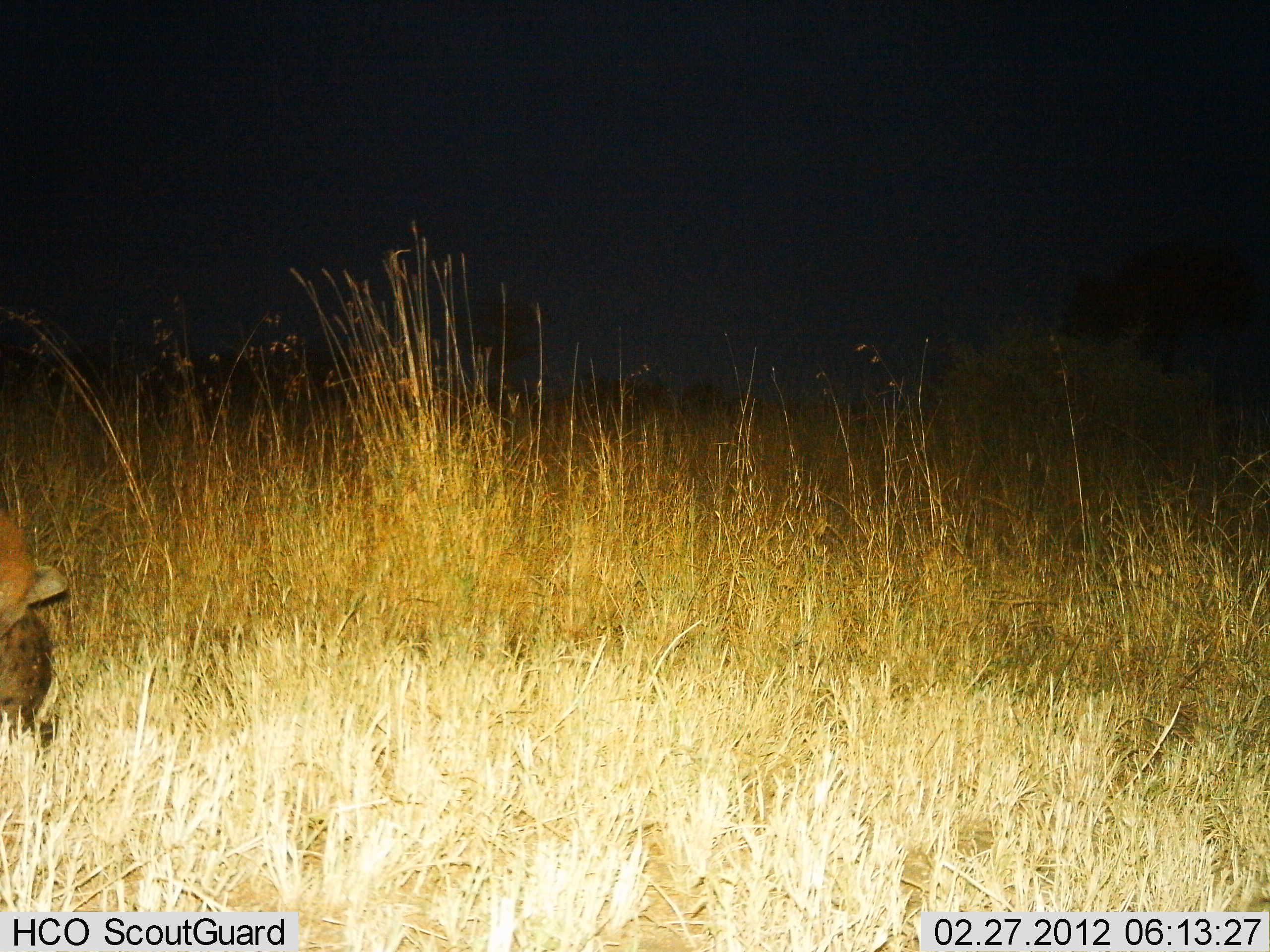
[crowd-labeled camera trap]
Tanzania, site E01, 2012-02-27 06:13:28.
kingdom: Animalia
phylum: Chordata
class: Mammalia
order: Carnivora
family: Hyaenidae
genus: Crocuta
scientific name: Crocuta crocuta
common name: spotted hyena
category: hyenaspotted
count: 1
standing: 56%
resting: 38%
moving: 0%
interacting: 0%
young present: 0%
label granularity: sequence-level